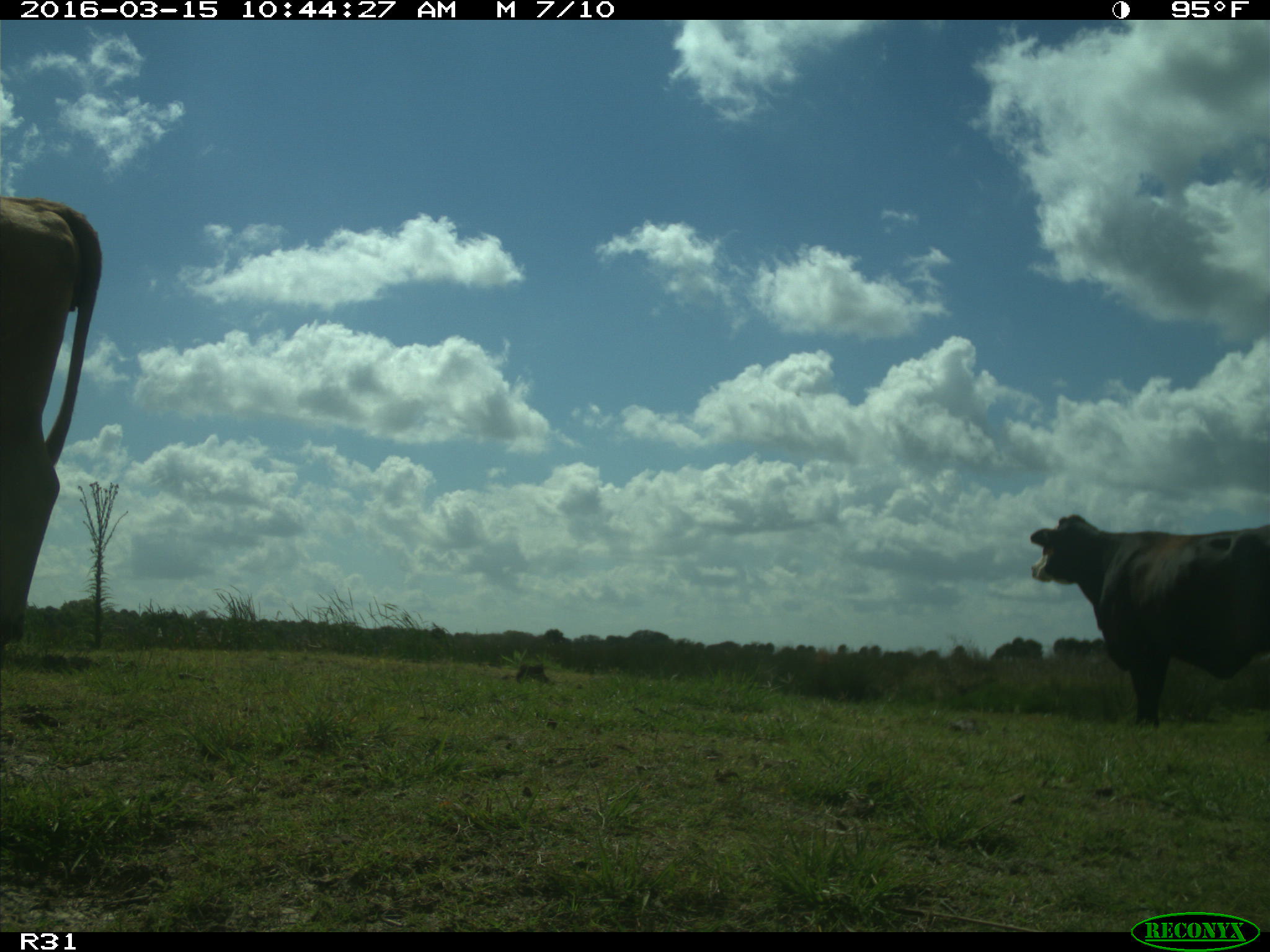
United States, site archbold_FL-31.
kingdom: Animalia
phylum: Chordata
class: Mammalia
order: Artiodactyla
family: Bovidae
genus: Bos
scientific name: Bos taurus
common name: domestic cow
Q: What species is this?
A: Bos taurus (domestic cow).